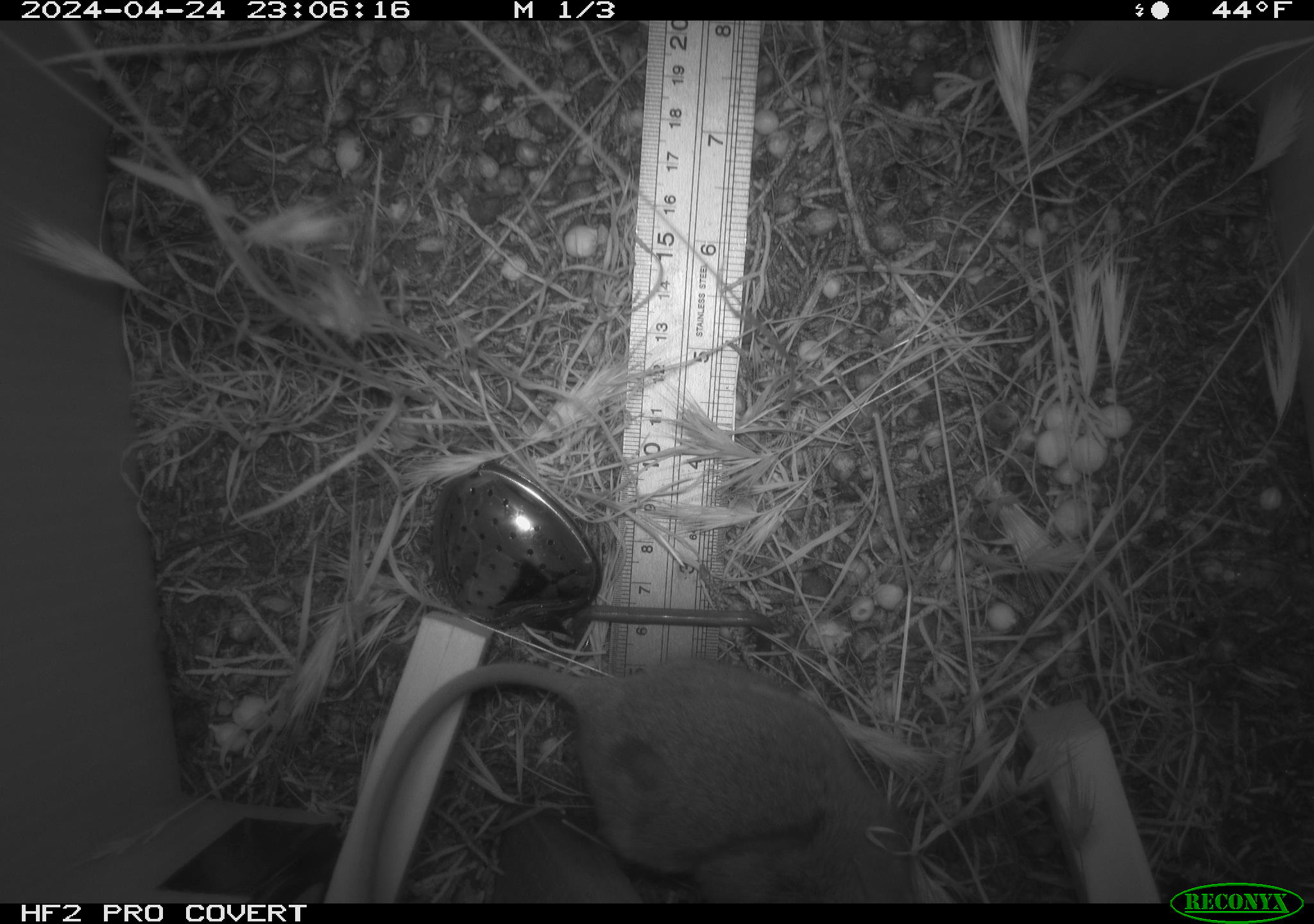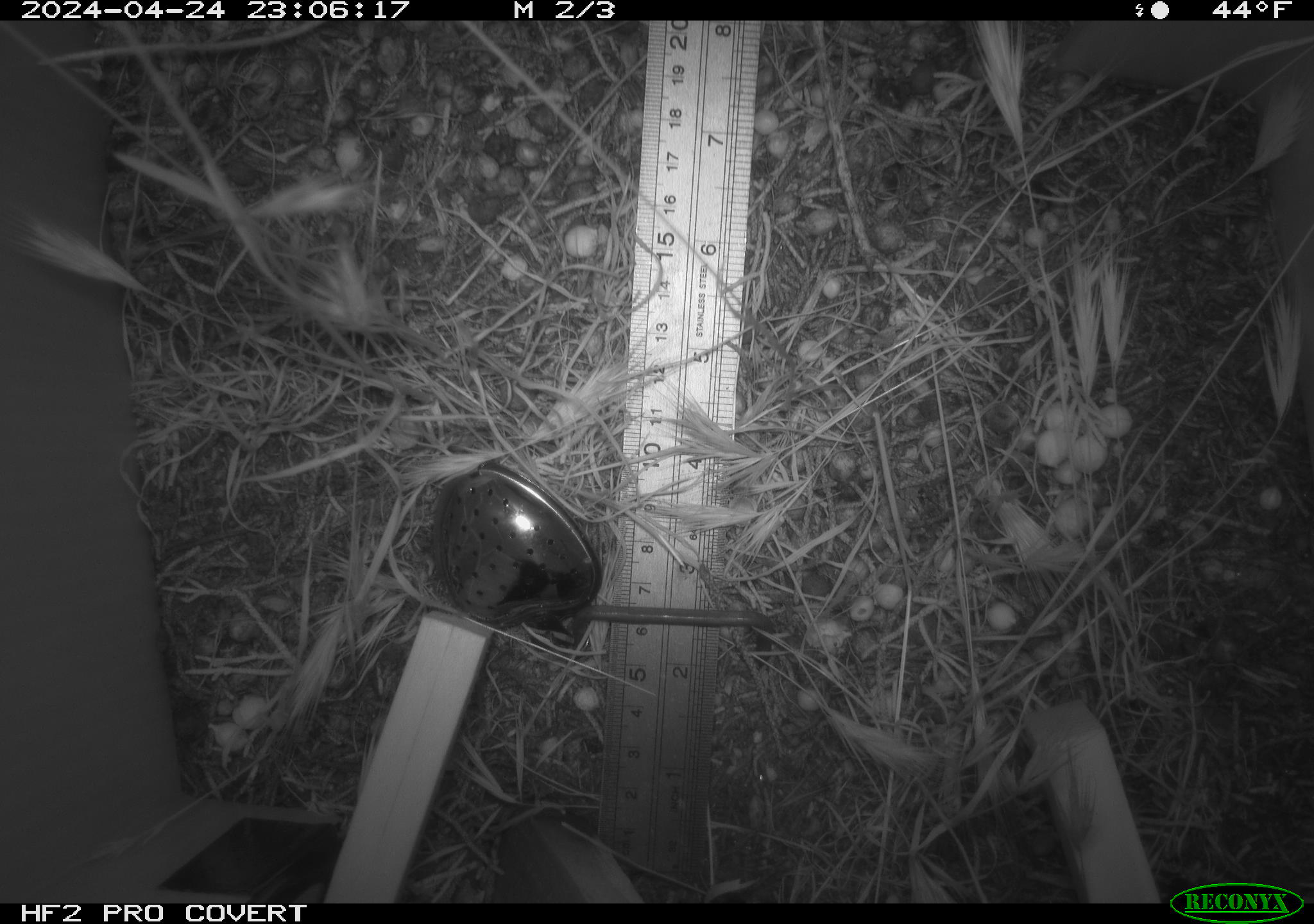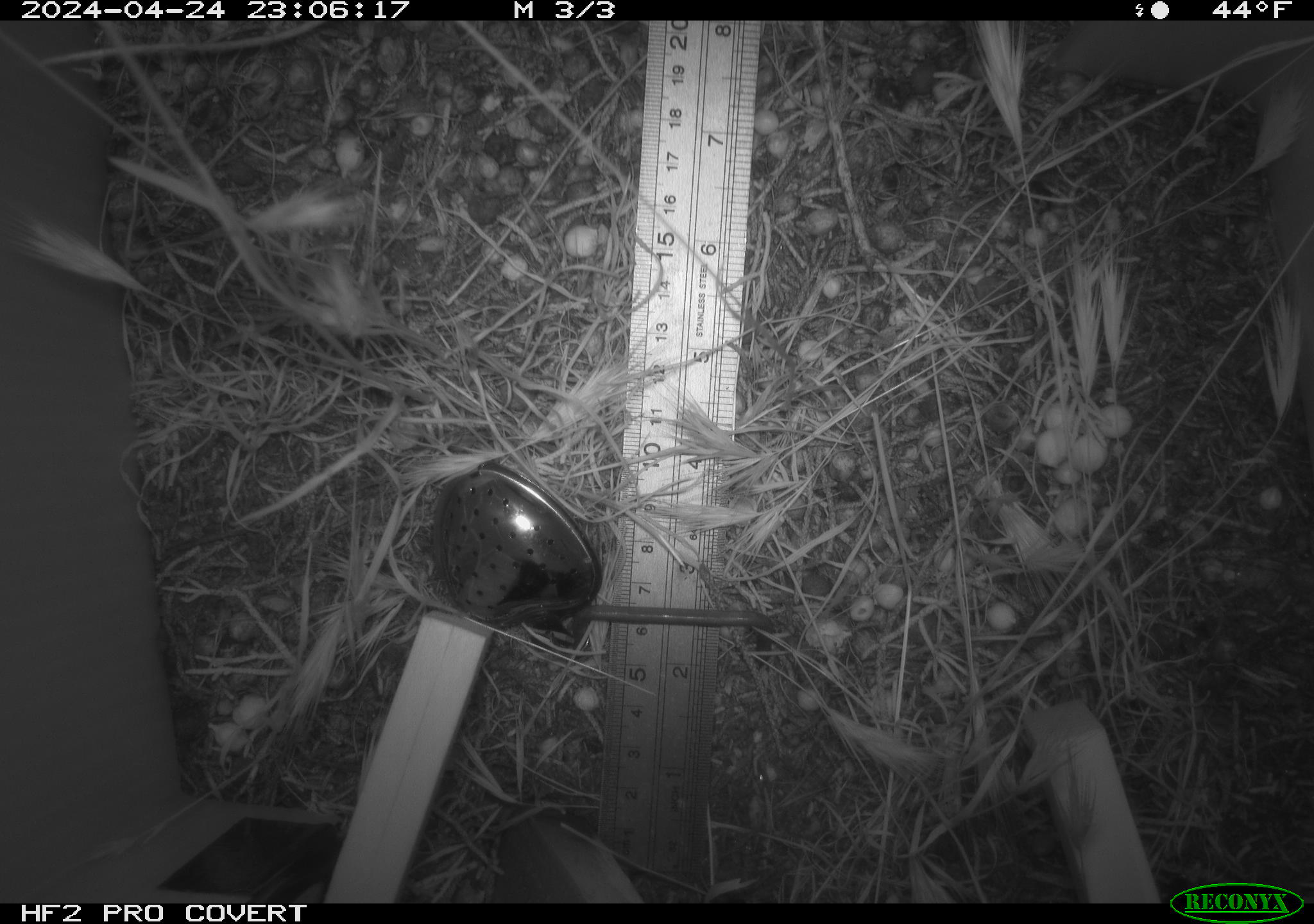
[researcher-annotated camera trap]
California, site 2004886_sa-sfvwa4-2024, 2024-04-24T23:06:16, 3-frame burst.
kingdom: Animalia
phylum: Chordata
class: Mammalia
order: Rodentia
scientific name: Rodentia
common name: mouse species